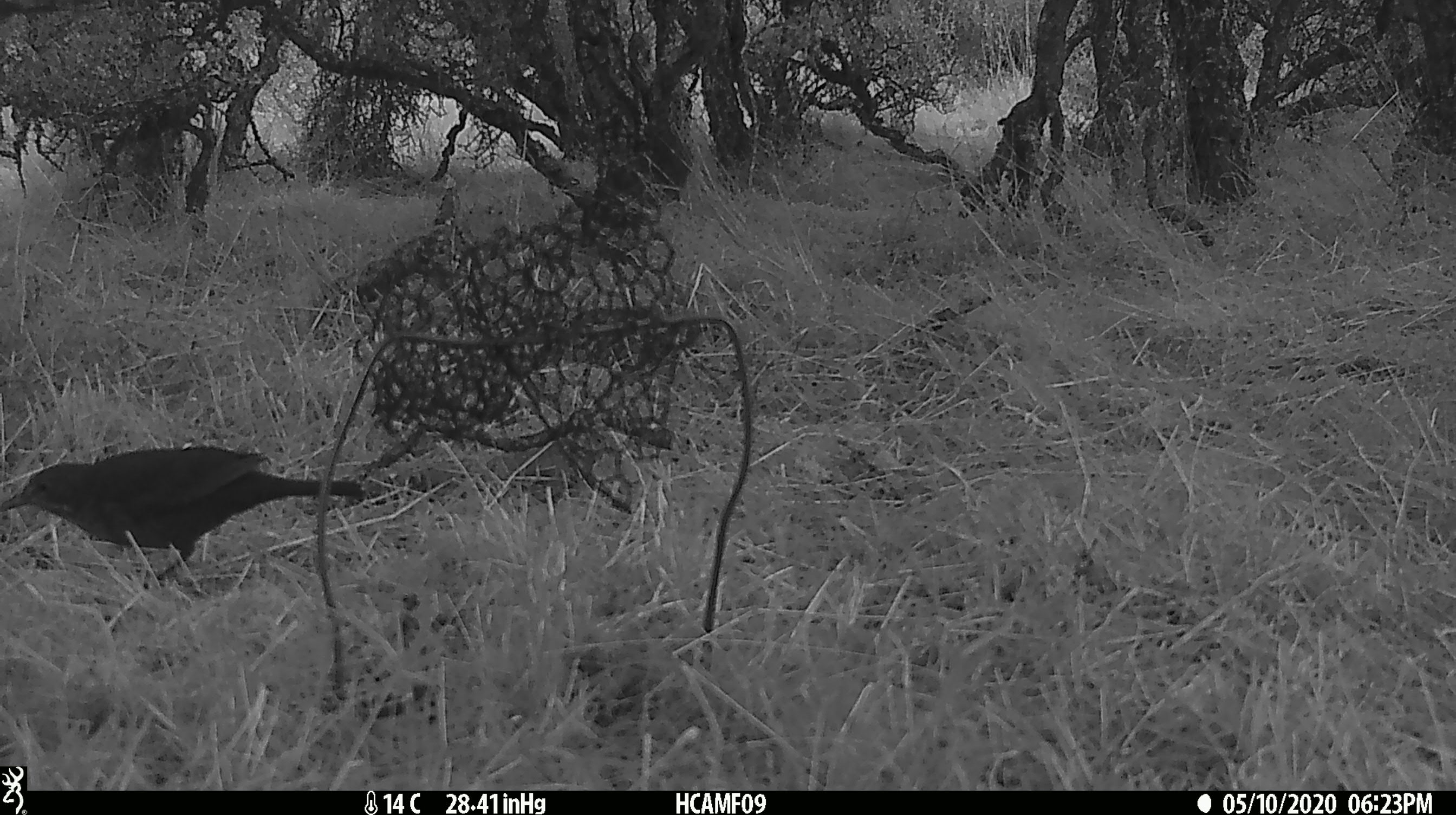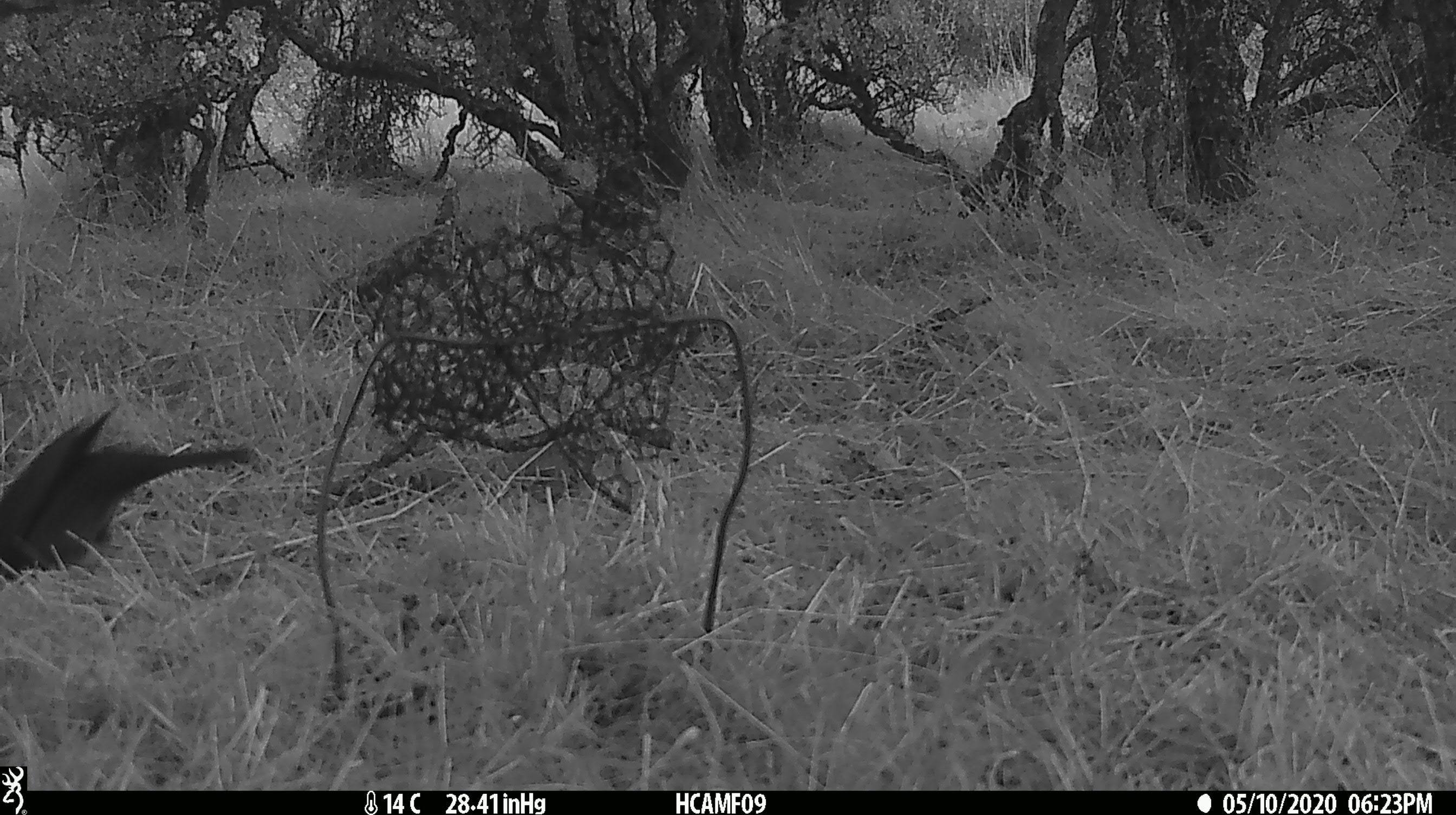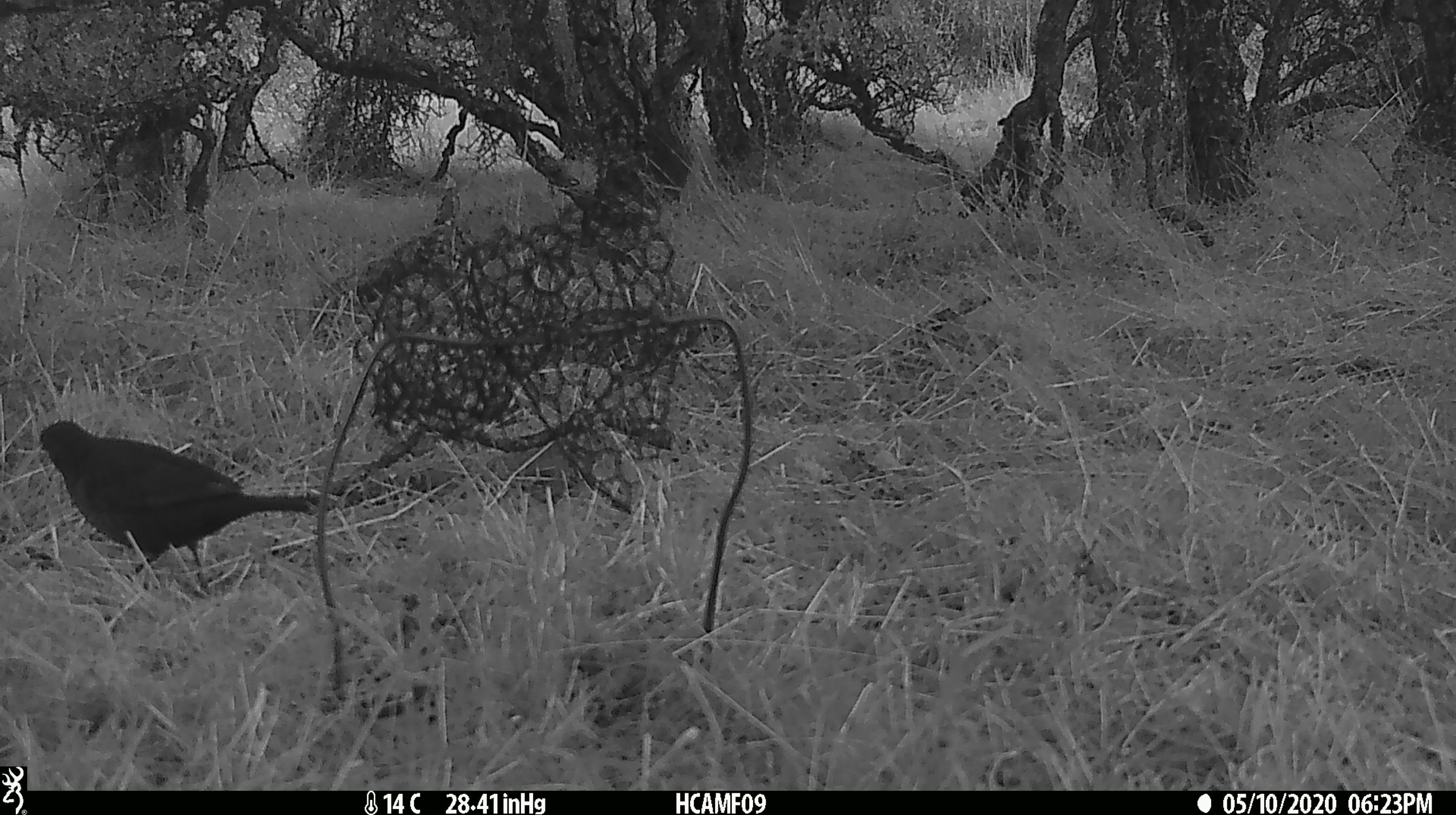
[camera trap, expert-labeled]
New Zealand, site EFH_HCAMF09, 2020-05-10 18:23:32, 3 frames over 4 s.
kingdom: Animalia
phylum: Chordata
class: Aves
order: Passeriformes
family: Turdidae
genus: Turdus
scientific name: Turdus merula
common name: eurasian blackbird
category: blackbird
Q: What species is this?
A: Blackbird (eurasian blackbird) (Turdus merula).